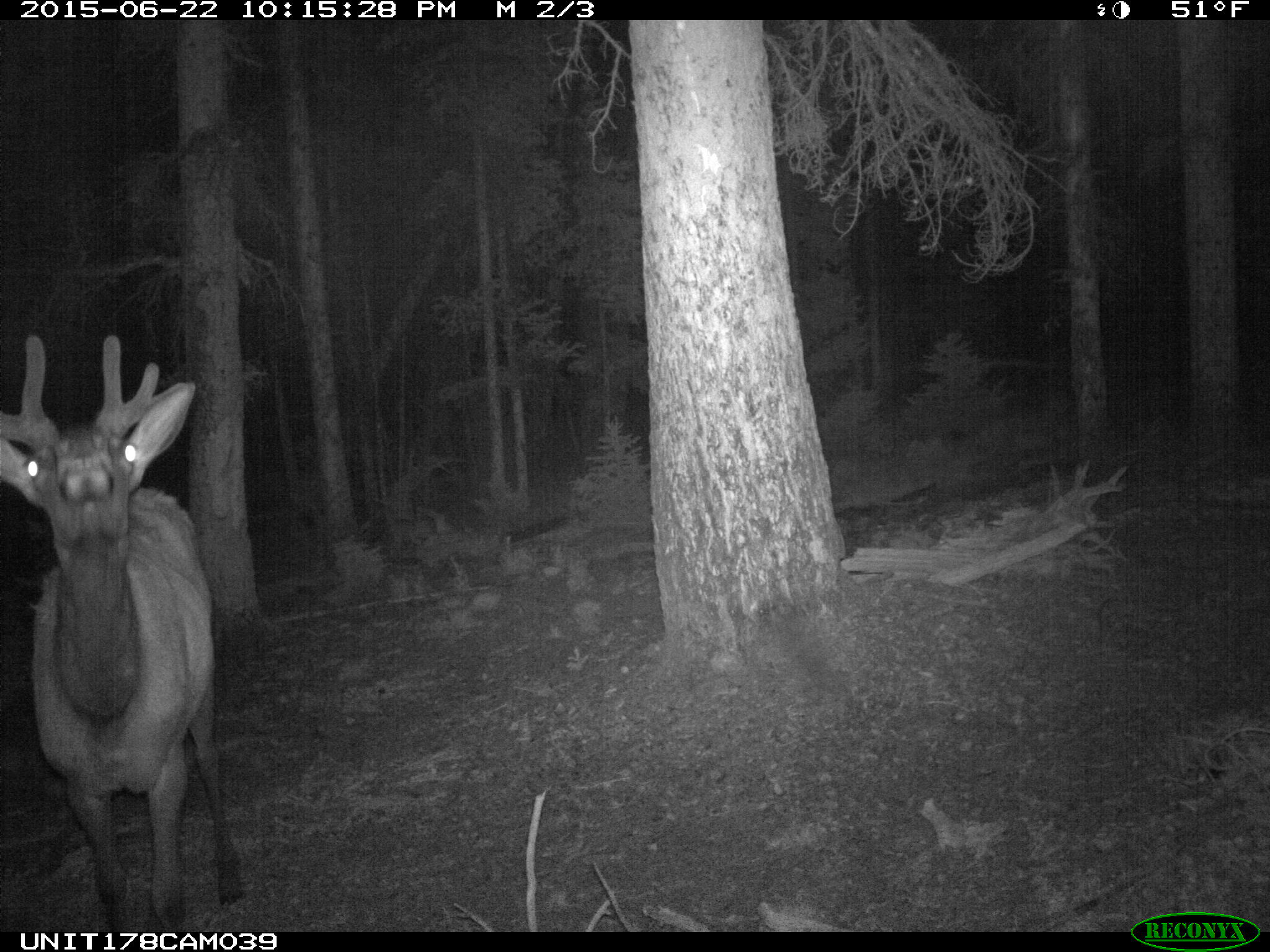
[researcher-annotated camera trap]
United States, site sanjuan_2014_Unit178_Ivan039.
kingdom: Animalia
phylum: Chordata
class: Mammalia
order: Artiodactyla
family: Cervidae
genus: Cervus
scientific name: Cervus elaphus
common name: red deer